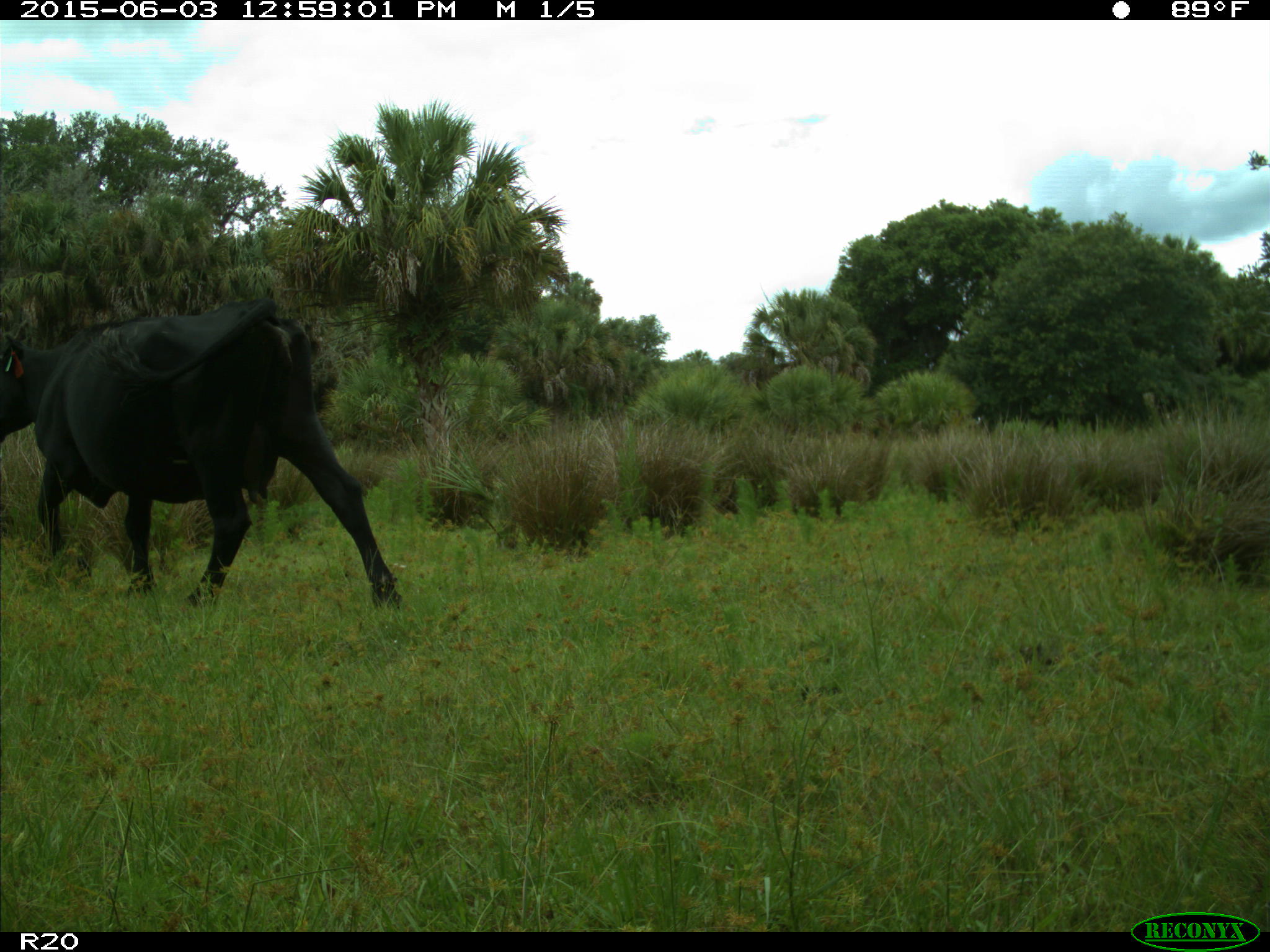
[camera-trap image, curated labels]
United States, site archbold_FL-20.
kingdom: Animalia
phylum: Chordata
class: Mammalia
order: Artiodactyla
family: Bovidae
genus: Bos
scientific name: Bos taurus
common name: domestic cow